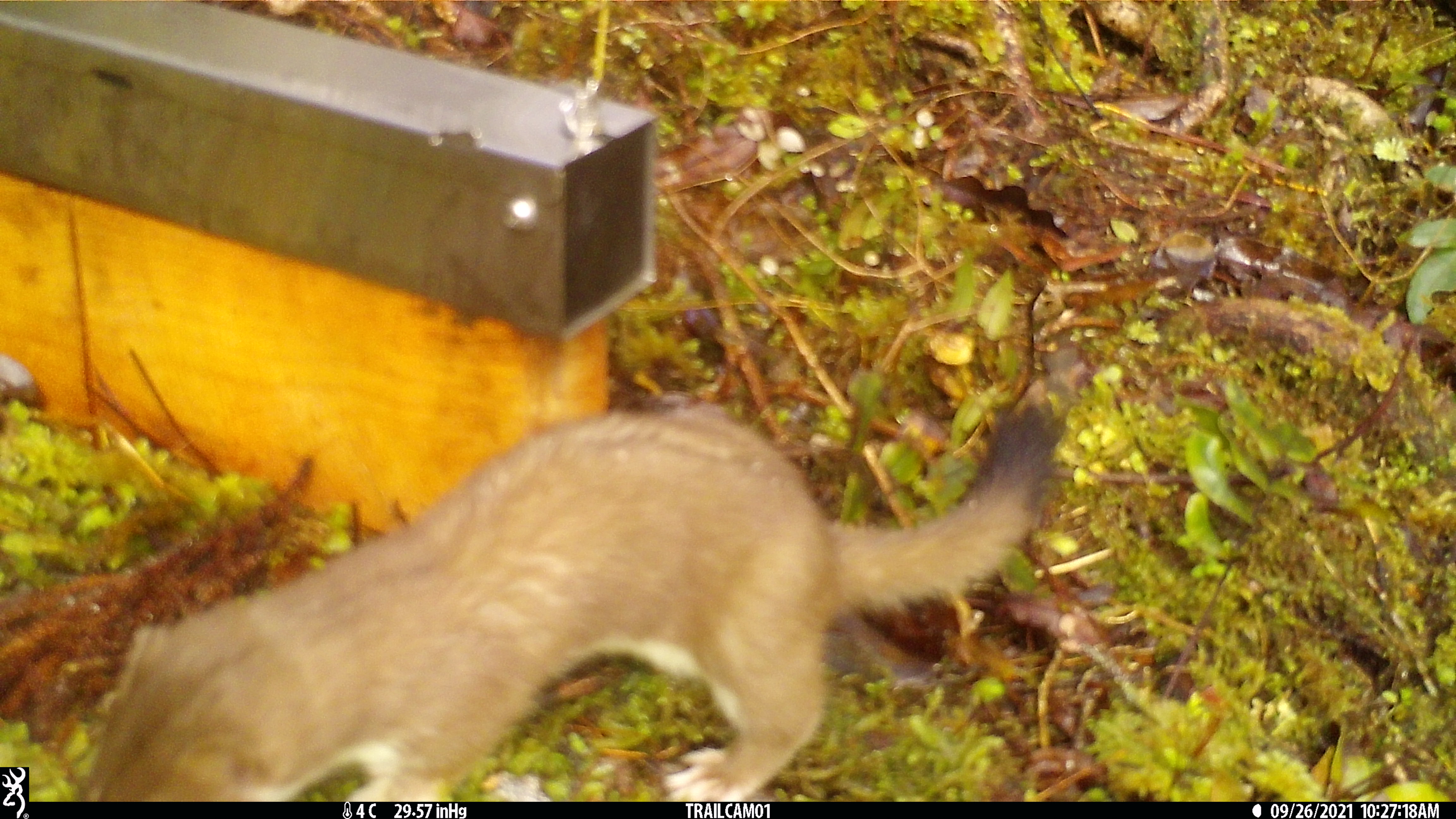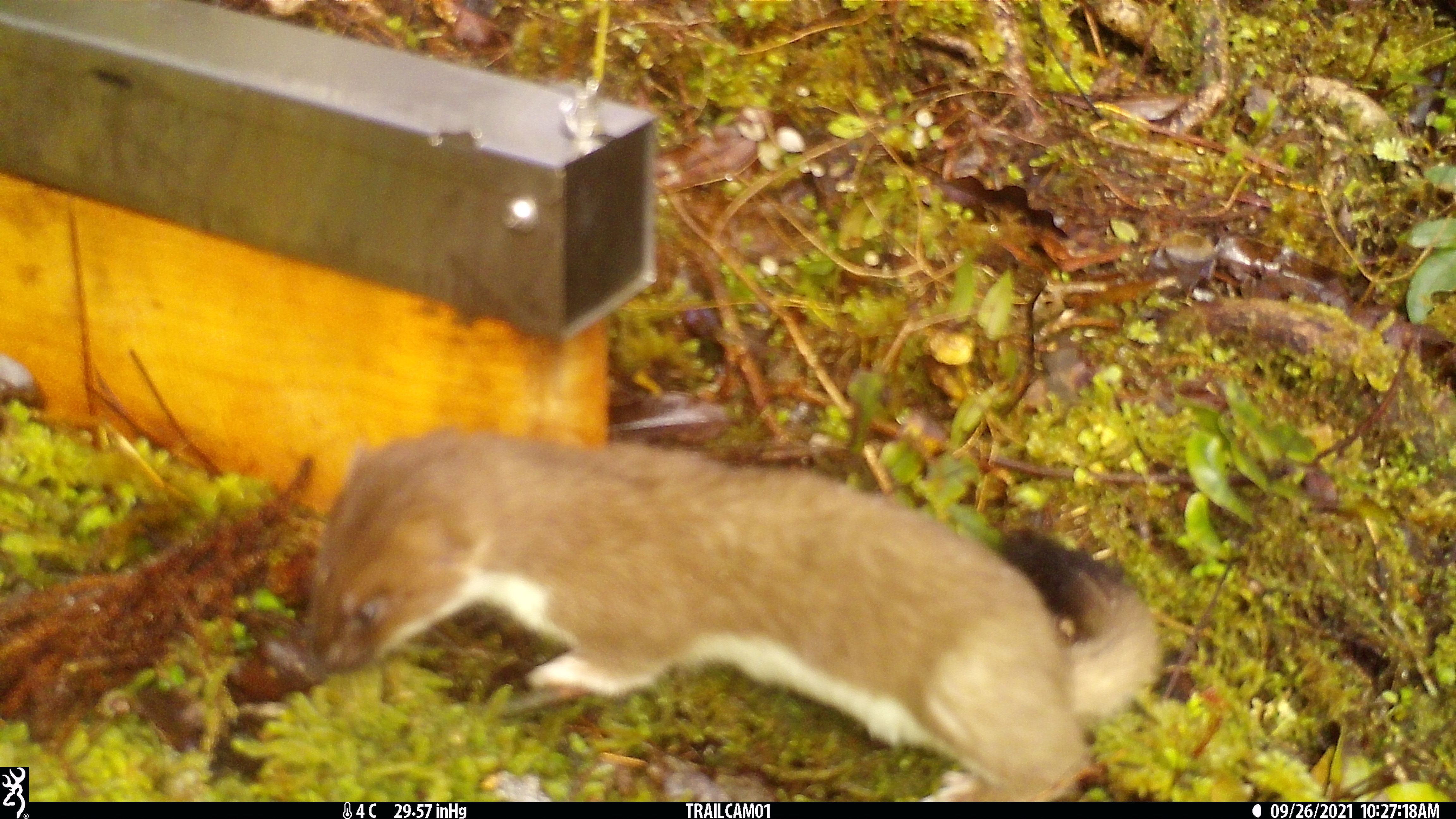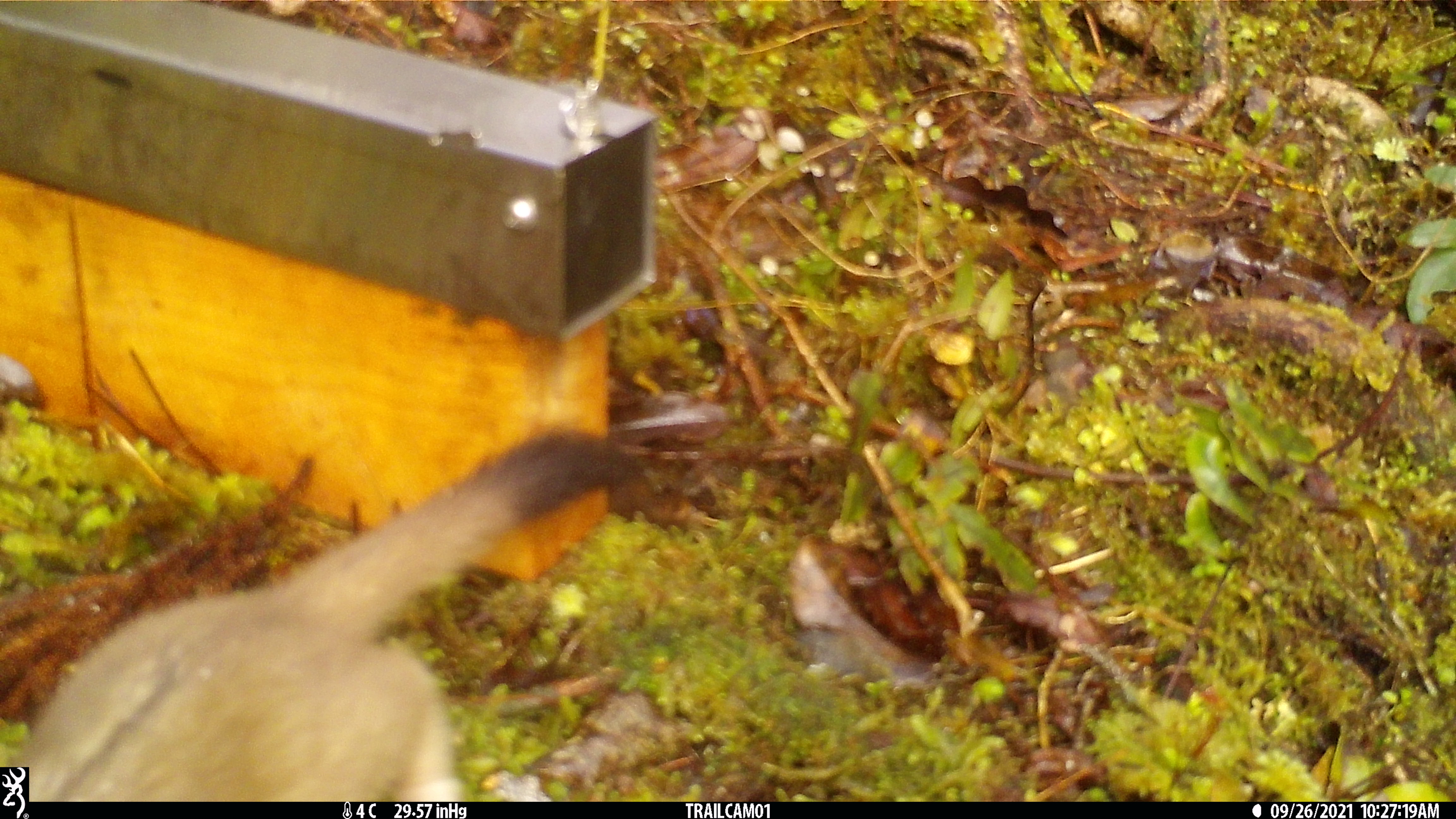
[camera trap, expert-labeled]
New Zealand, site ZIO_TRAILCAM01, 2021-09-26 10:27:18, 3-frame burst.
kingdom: Animalia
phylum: Chordata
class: Mammalia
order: Carnivora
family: Mustelidae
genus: Mustela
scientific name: Mustela erminea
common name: stoat